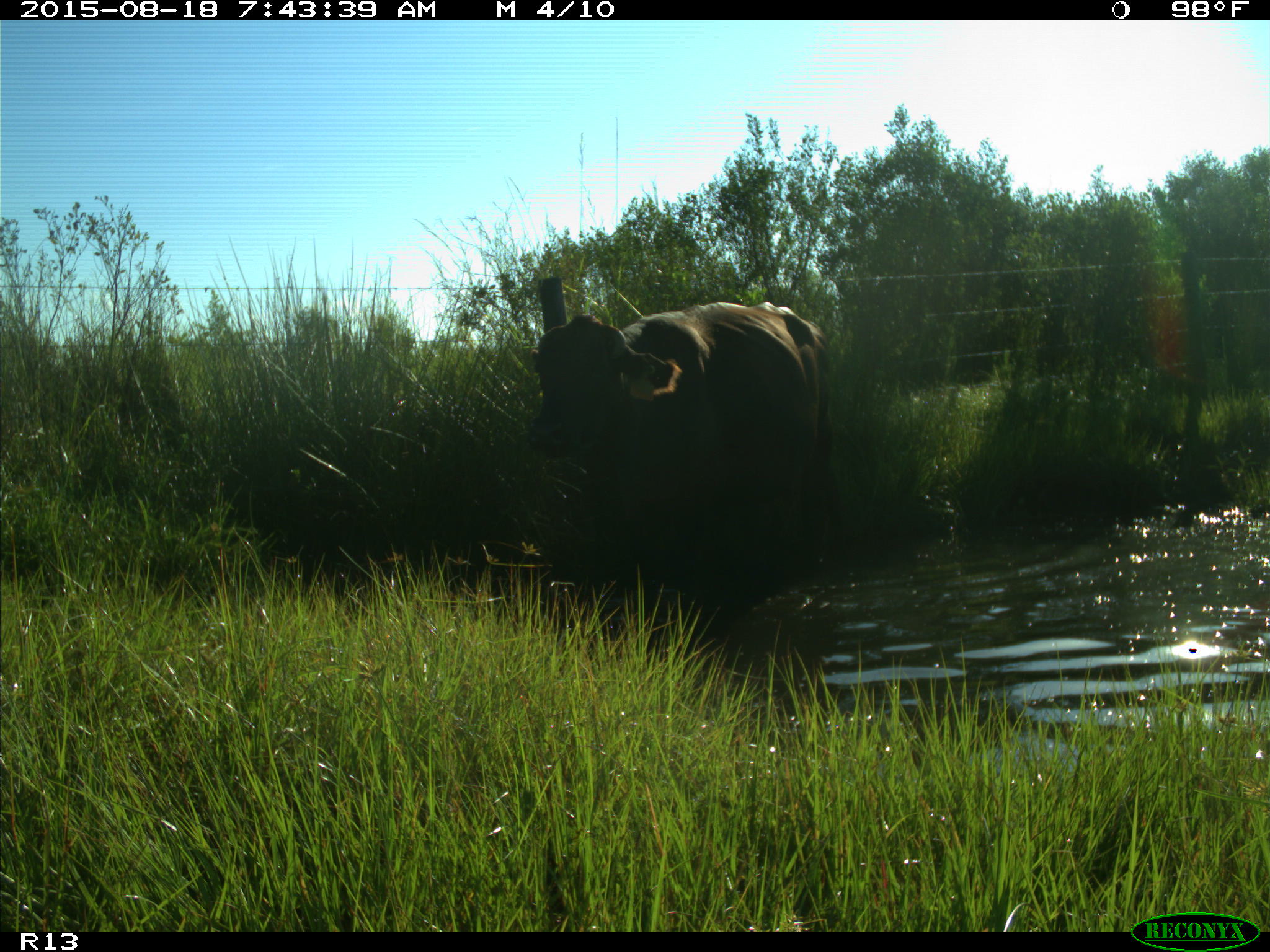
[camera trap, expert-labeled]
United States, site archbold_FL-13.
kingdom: Animalia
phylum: Chordata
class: Mammalia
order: Artiodactyla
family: Bovidae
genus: Bos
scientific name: Bos taurus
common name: domestic cow